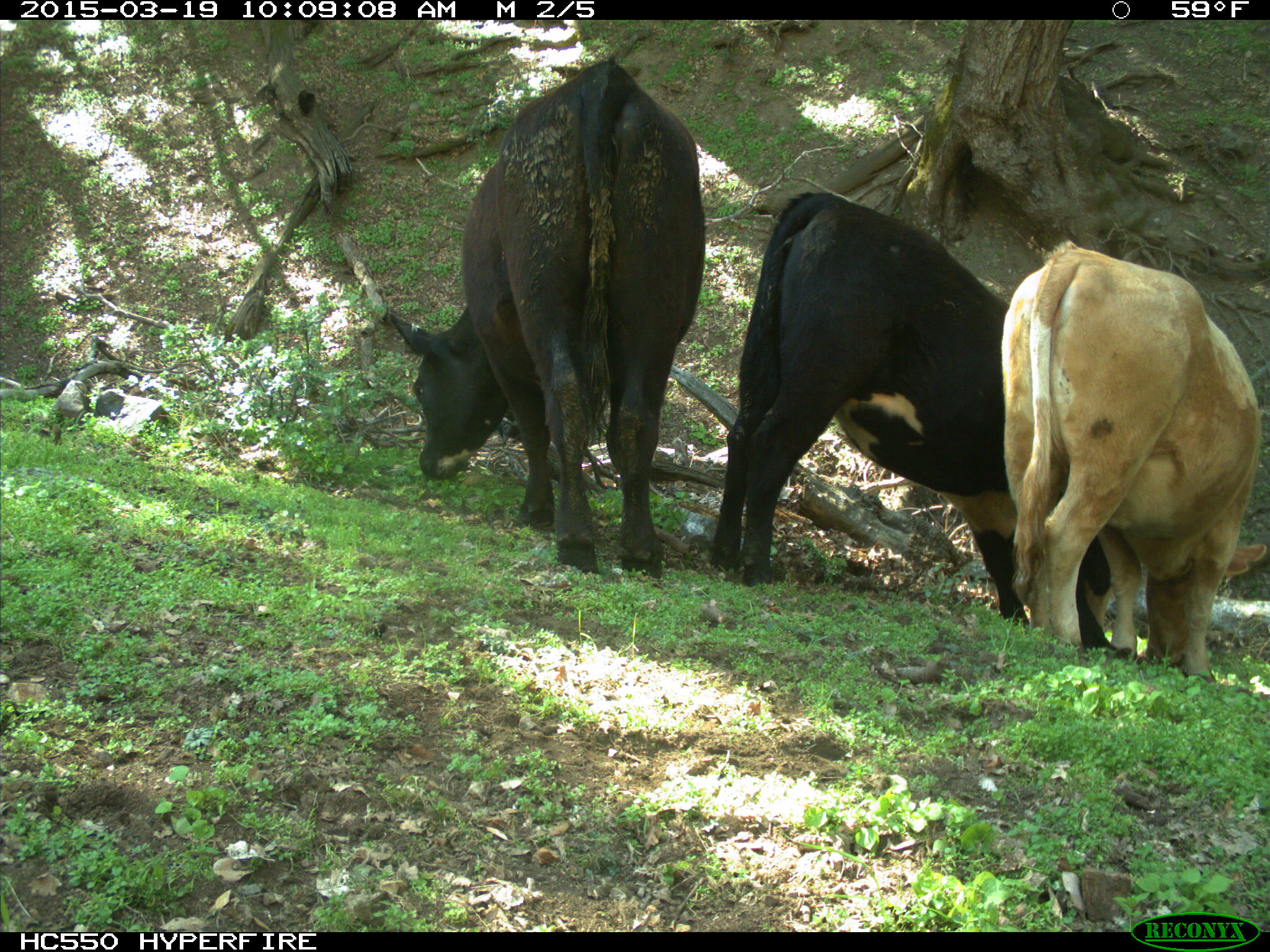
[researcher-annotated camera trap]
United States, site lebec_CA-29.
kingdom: Animalia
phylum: Chordata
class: Mammalia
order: Artiodactyla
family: Bovidae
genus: Bos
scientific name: Bos taurus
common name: domestic cow